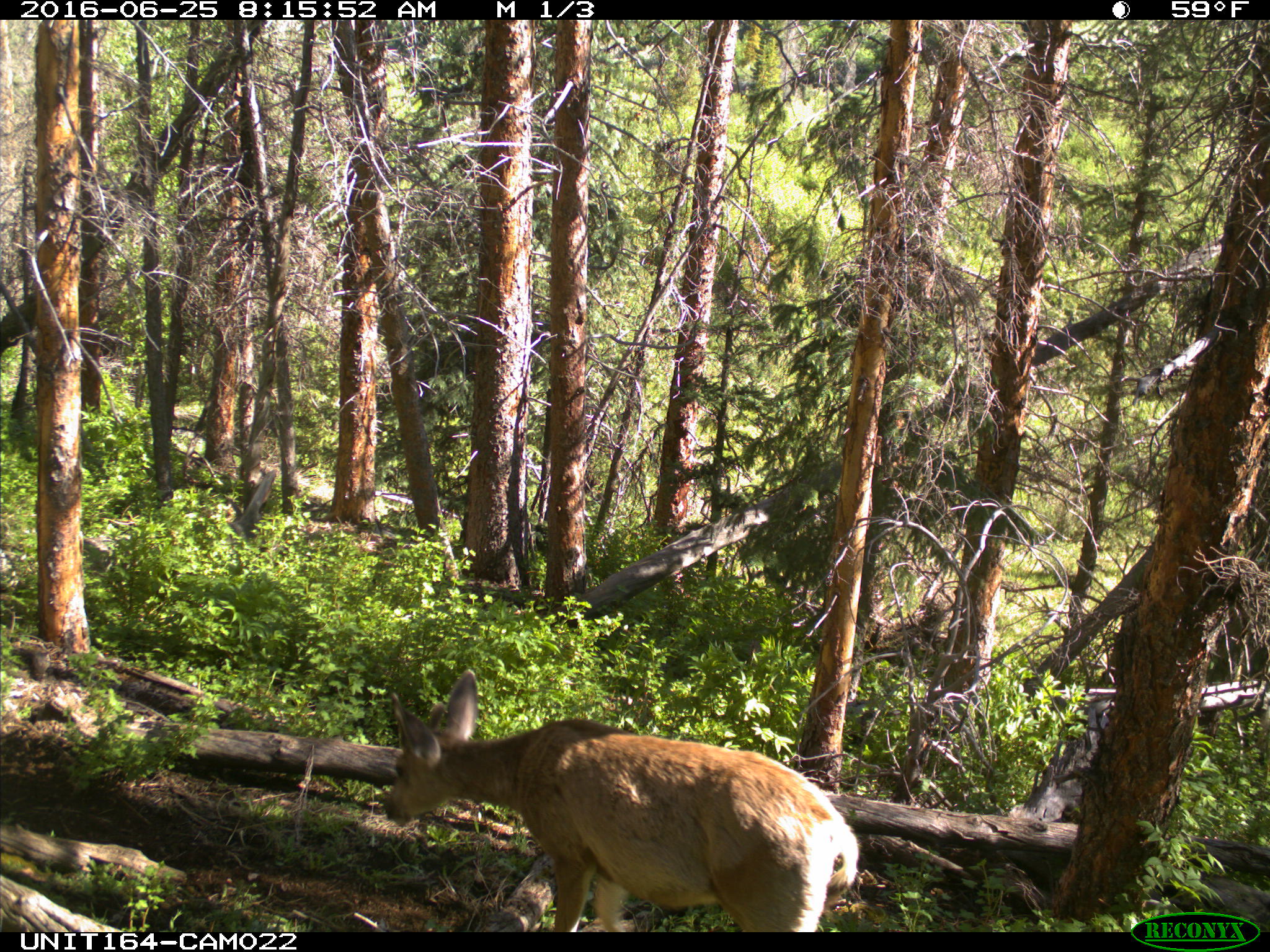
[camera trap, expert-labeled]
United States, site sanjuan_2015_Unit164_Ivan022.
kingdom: Animalia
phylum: Chordata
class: Mammalia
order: Artiodactyla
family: Cervidae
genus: Odocoileus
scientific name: Odocoileus hemionus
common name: mule deer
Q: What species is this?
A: Odocoileus hemionus (mule deer).